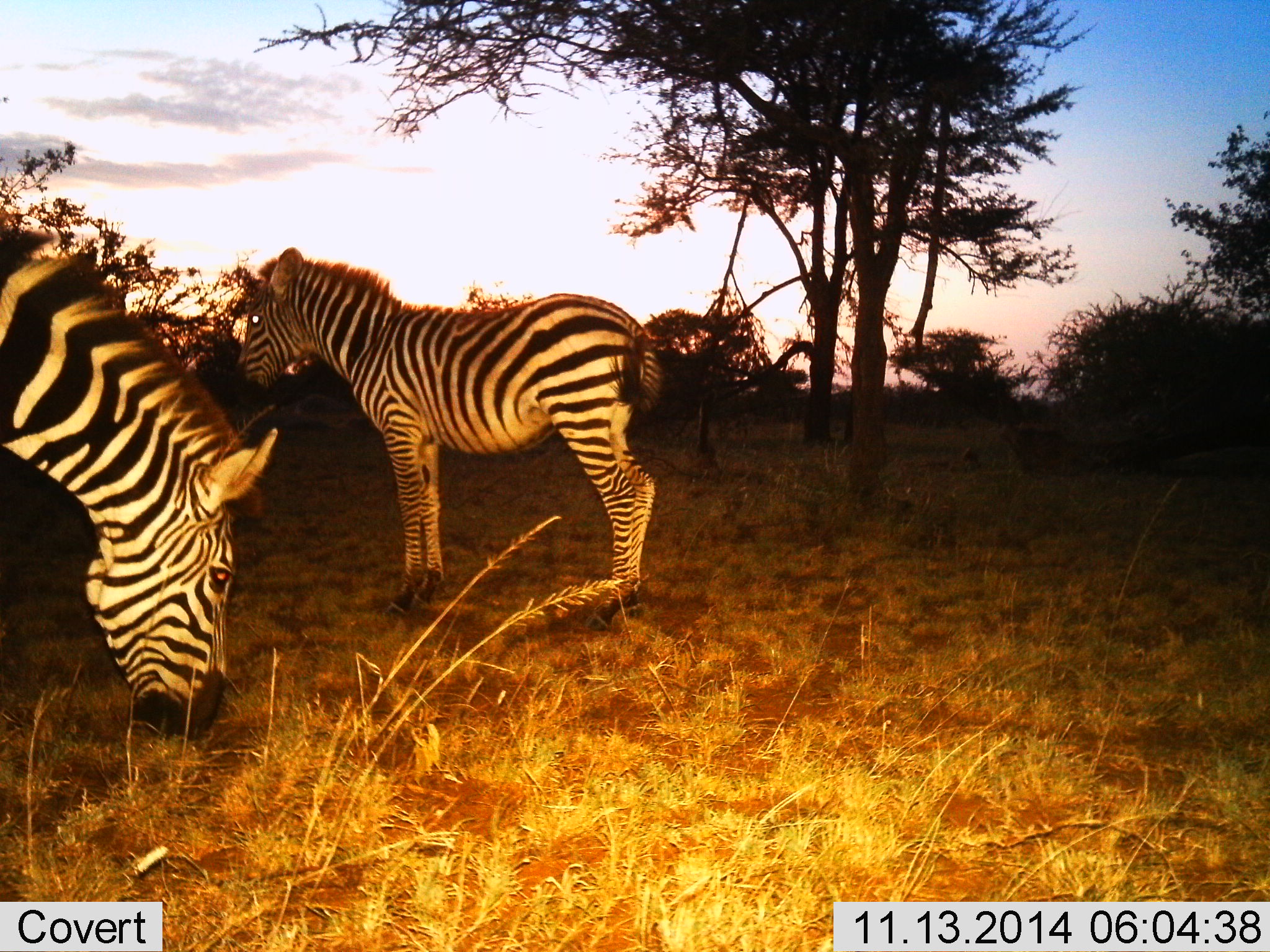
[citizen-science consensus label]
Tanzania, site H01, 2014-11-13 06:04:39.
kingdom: Animalia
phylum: Chordata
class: Mammalia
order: Perissodactyla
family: Equidae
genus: Equus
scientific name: Equus quagga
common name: plains zebra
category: zebra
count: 2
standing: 100%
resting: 0%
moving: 0%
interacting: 0%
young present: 10%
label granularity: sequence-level